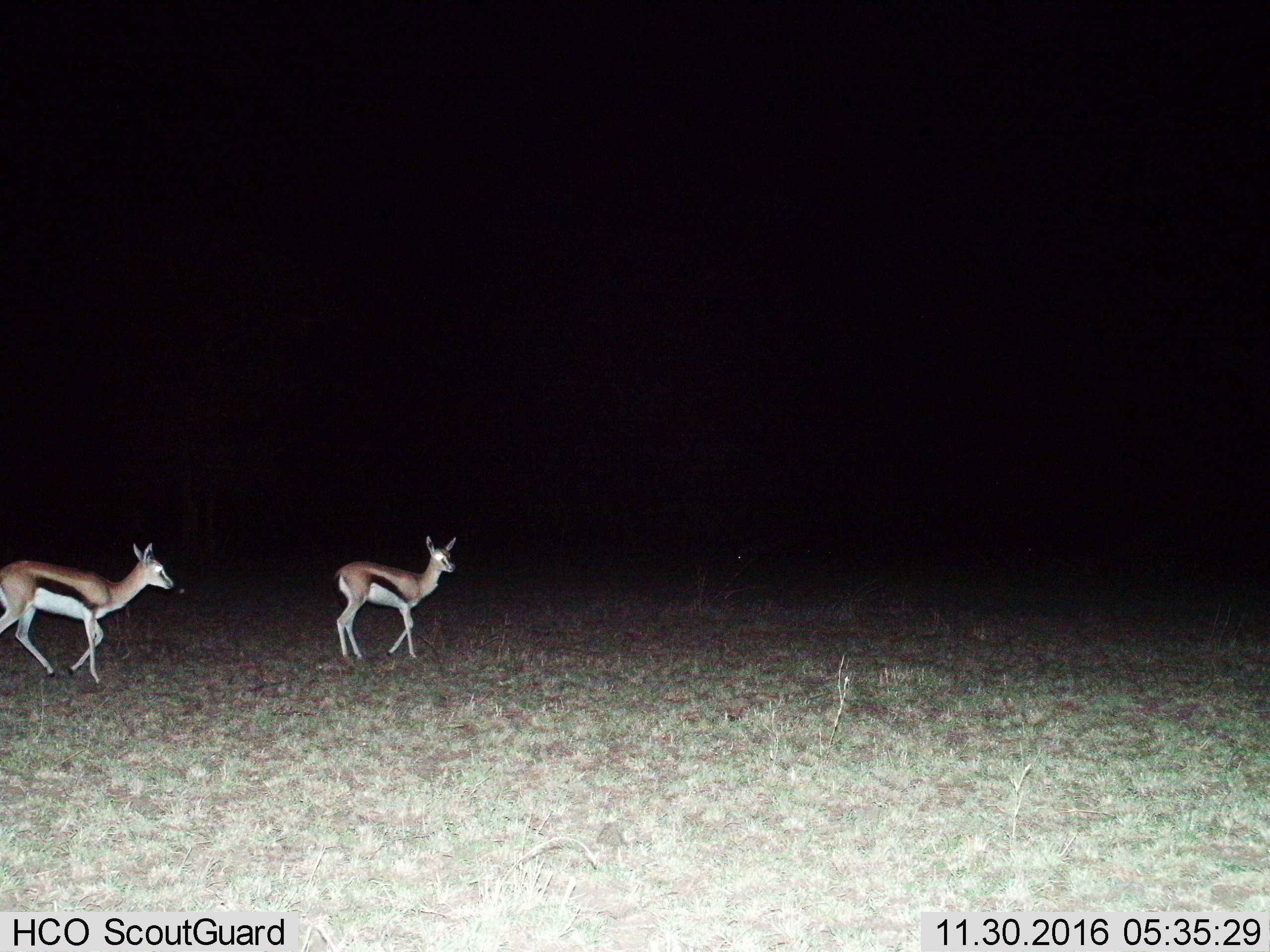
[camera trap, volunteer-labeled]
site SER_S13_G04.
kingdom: Animalia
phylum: Chordata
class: Mammalia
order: Artiodactyla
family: Bovidae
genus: Eudorcas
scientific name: Eudorcas thomsonii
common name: thomson's gazelle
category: gazellethomsons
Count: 2.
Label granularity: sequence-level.